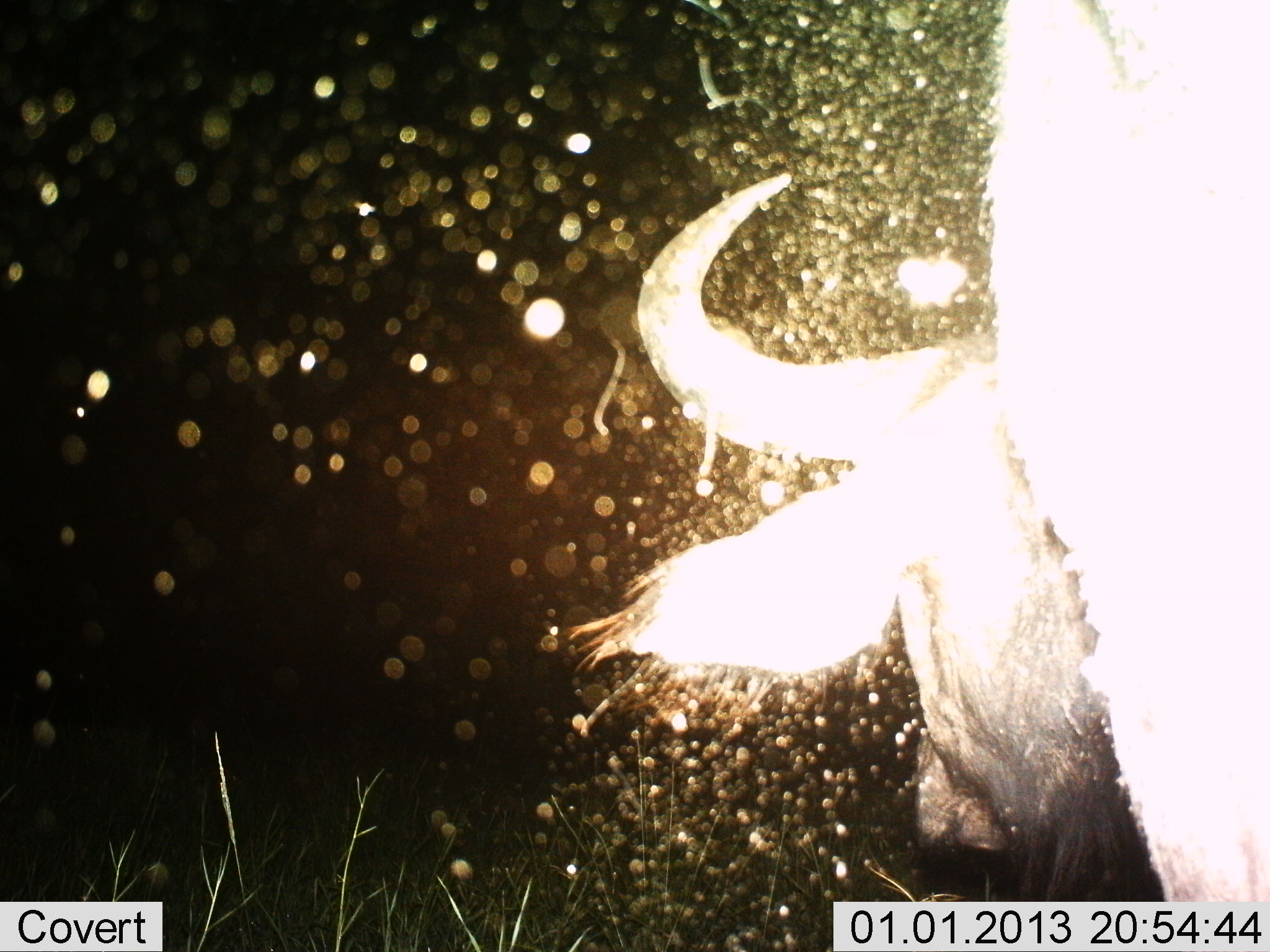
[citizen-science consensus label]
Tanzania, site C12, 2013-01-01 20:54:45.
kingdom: Animalia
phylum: Chordata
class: Mammalia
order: Artiodactyla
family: Bovidae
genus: Connochaetes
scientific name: Connochaetes taurinus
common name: blue wildebeest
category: wildebeest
Wildebeest (blue wildebeest) (Connochaetes taurinus), count 1. Behavior (volunteer vote fractions): standing 73%, resting 0%, moving 20%, interacting 0%. Young present (vote fraction): 0%. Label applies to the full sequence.